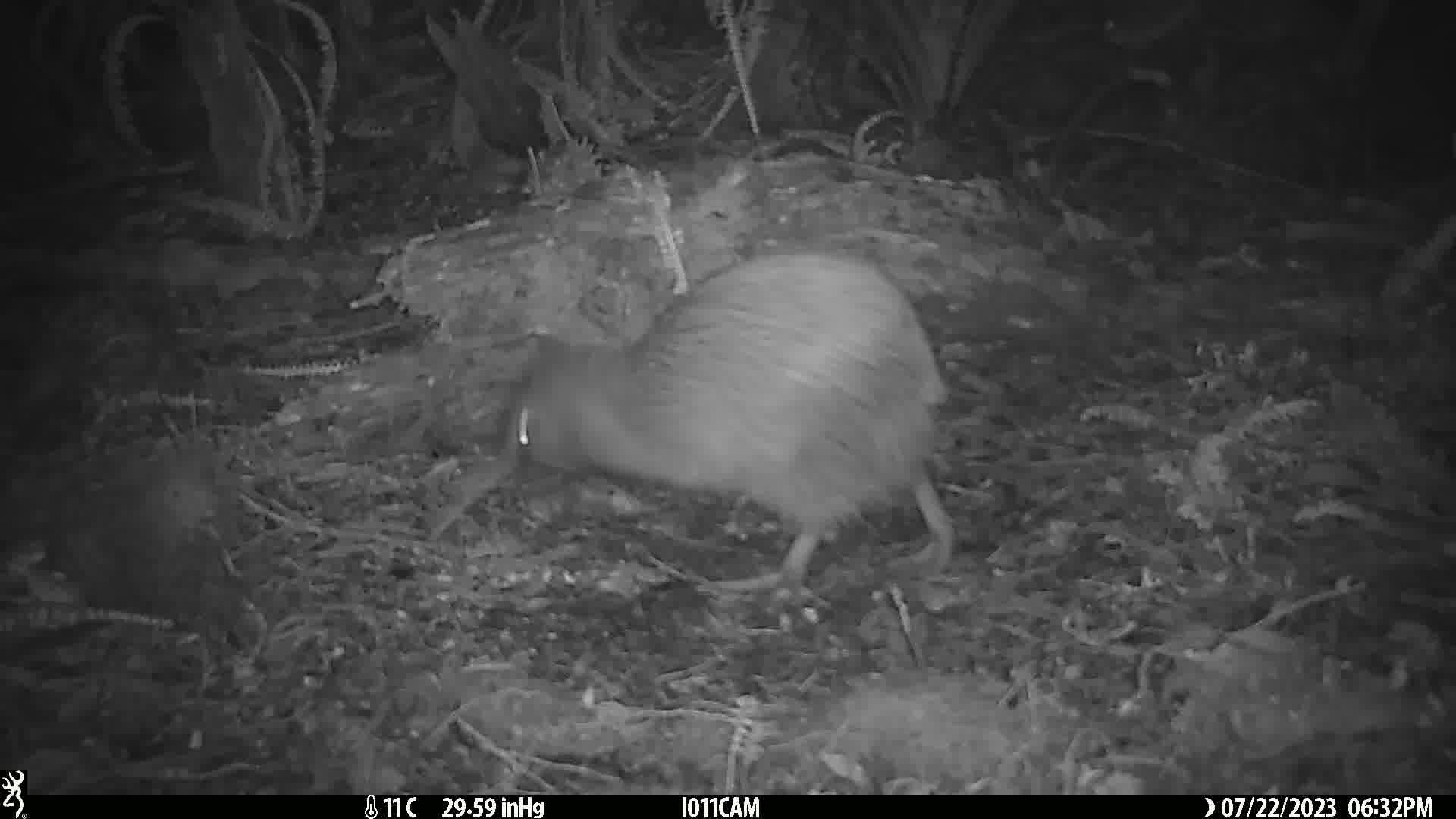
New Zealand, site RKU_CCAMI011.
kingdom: Animalia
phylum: Chordata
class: Aves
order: Apterygiformes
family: Apterygidae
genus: Apteryx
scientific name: Apteryx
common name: kiwi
Kiwi (Apteryx).